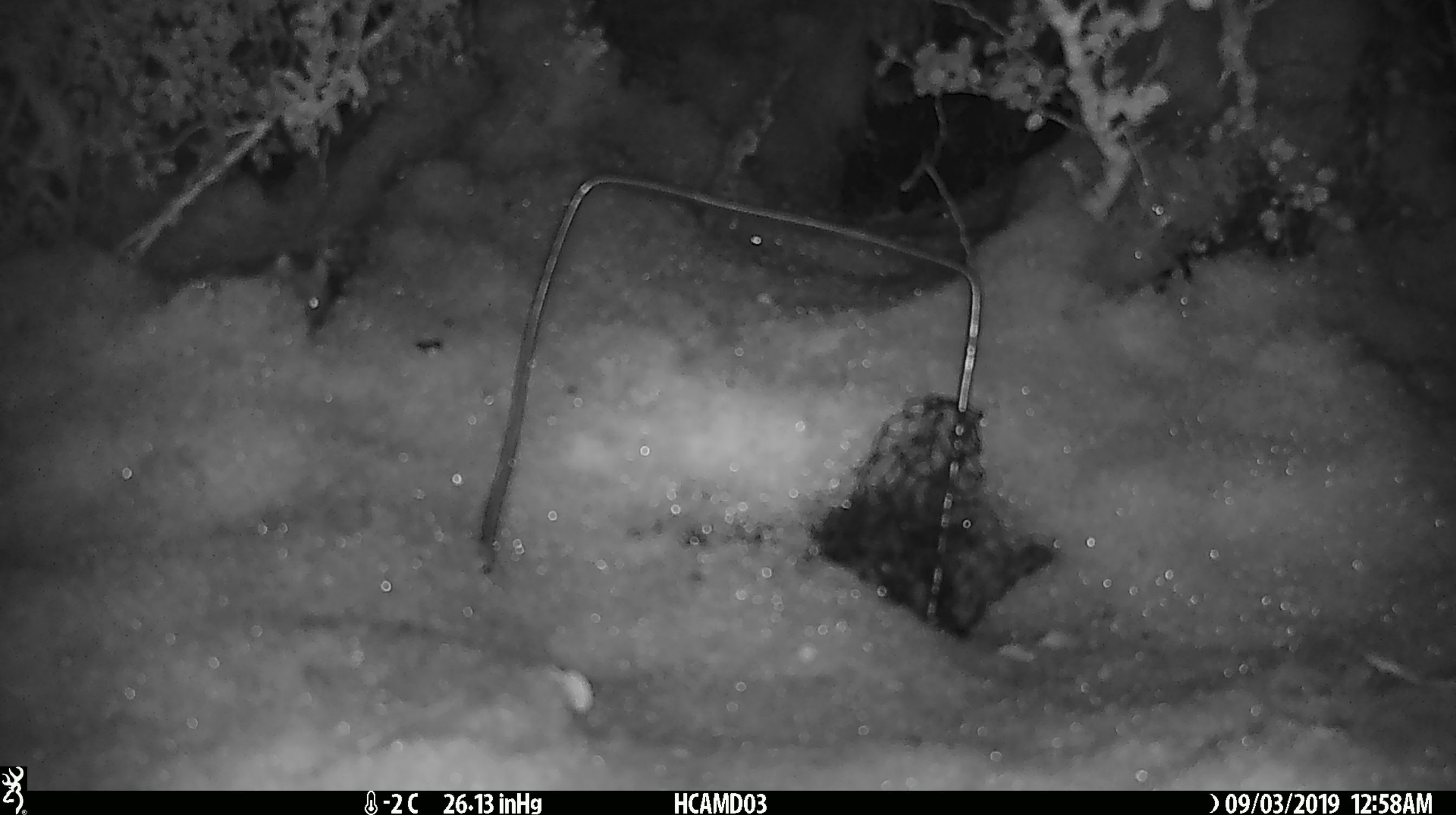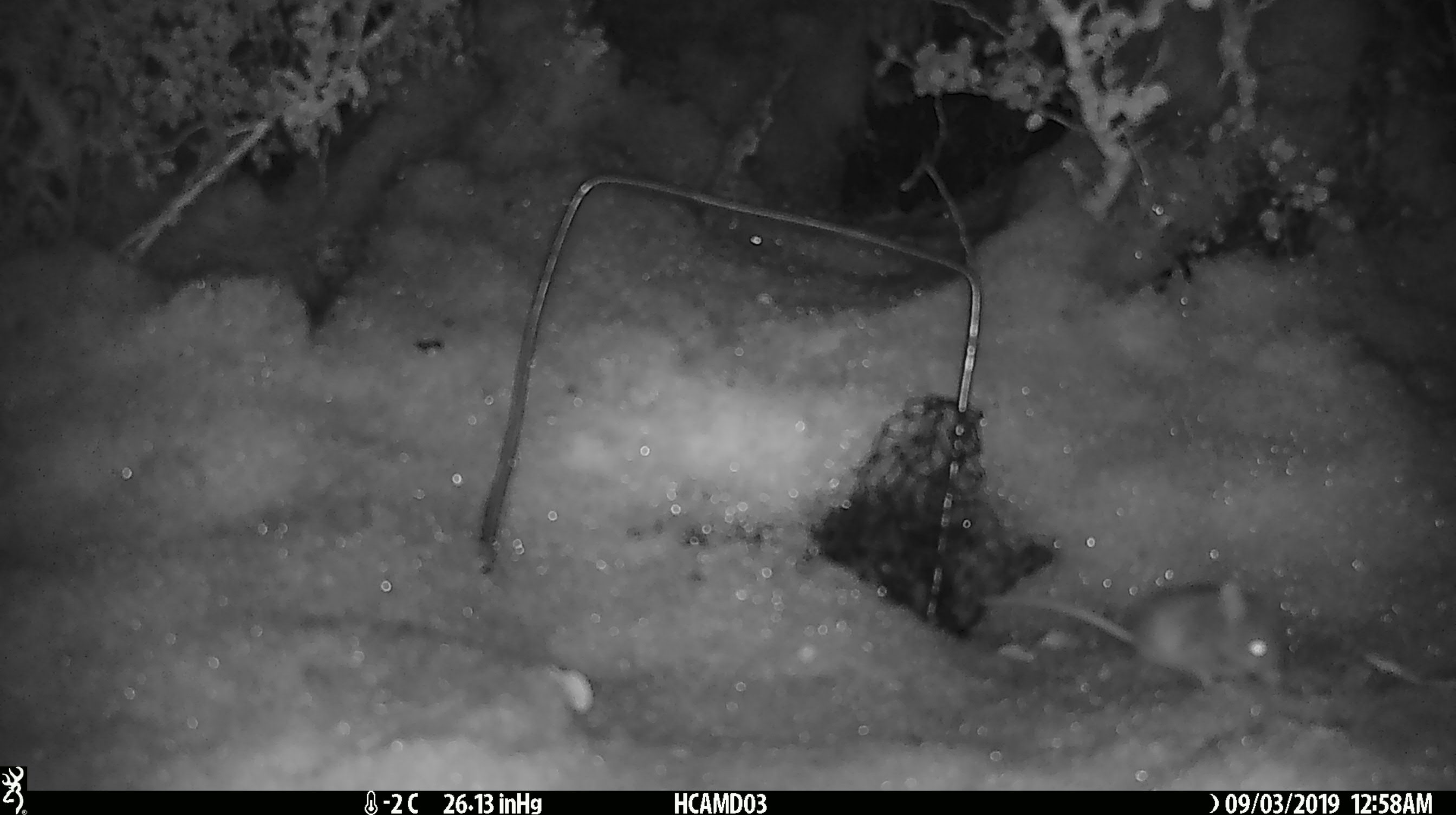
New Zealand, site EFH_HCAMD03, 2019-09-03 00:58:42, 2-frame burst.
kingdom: Animalia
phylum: Chordata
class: Mammalia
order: Rodentia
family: Muridae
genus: Mus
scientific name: Mus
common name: mouse